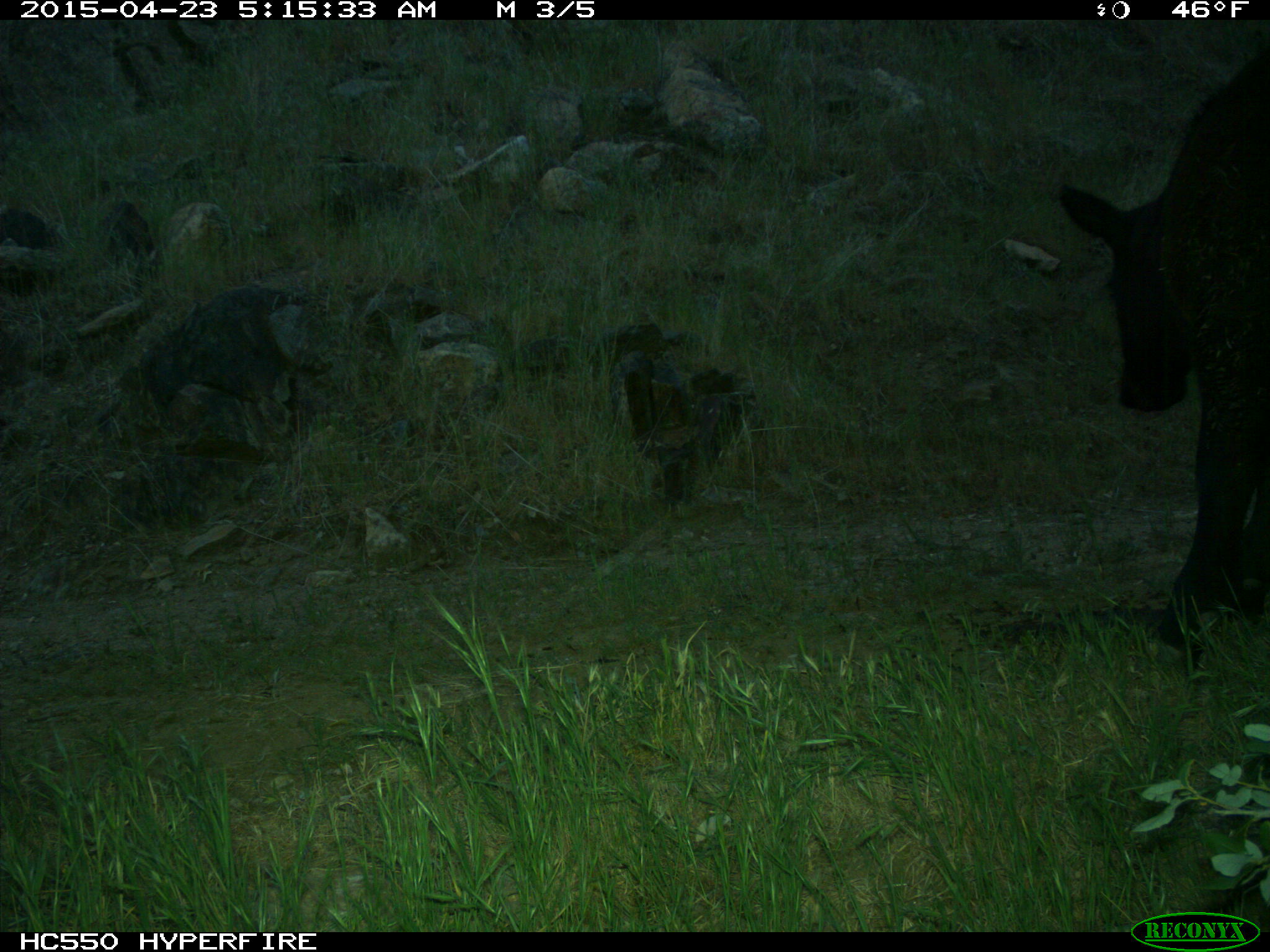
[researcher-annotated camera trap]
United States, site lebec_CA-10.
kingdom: Animalia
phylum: Chordata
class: Mammalia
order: Artiodactyla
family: Bovidae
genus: Bos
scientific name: Bos taurus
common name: domestic cow